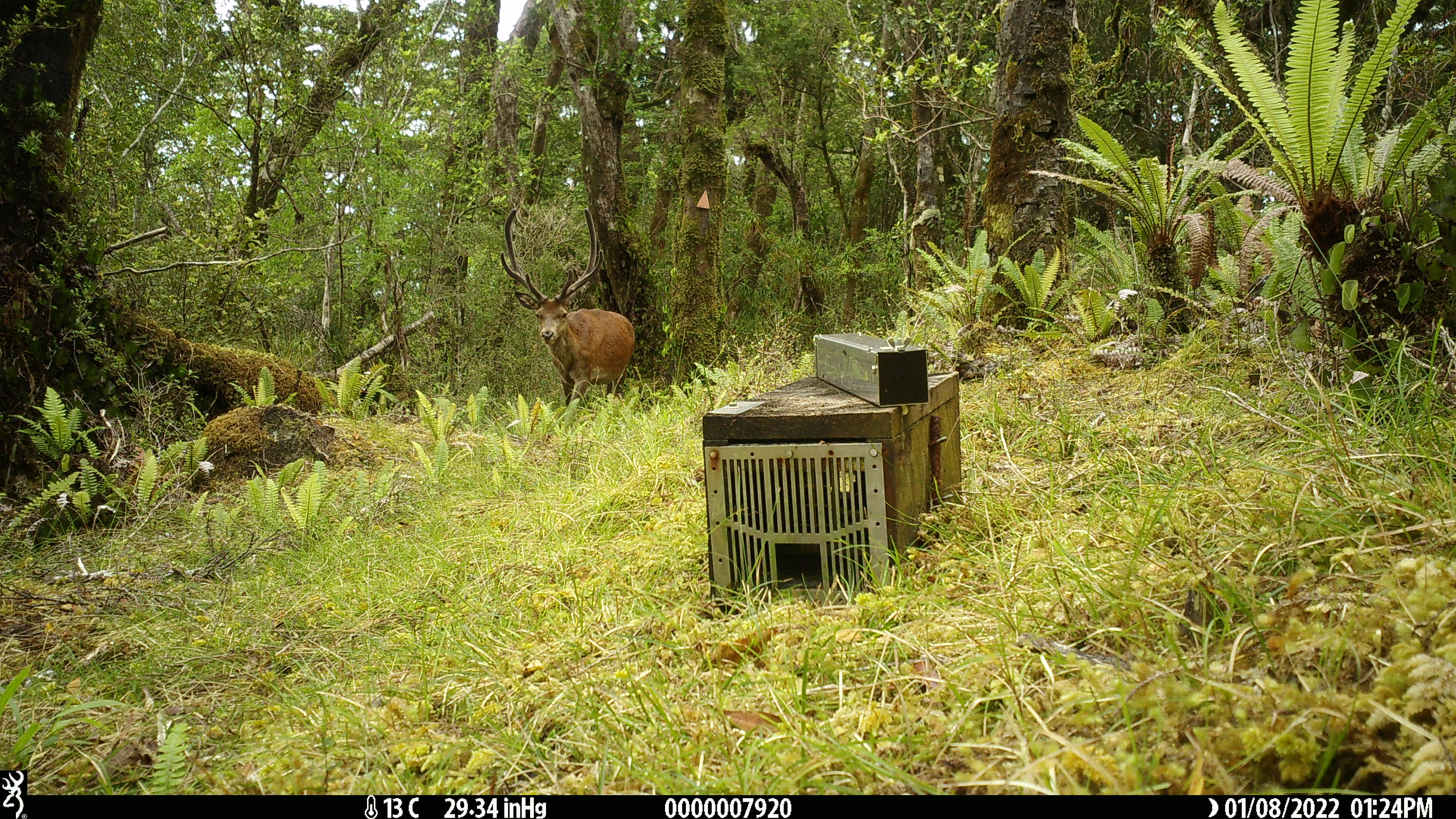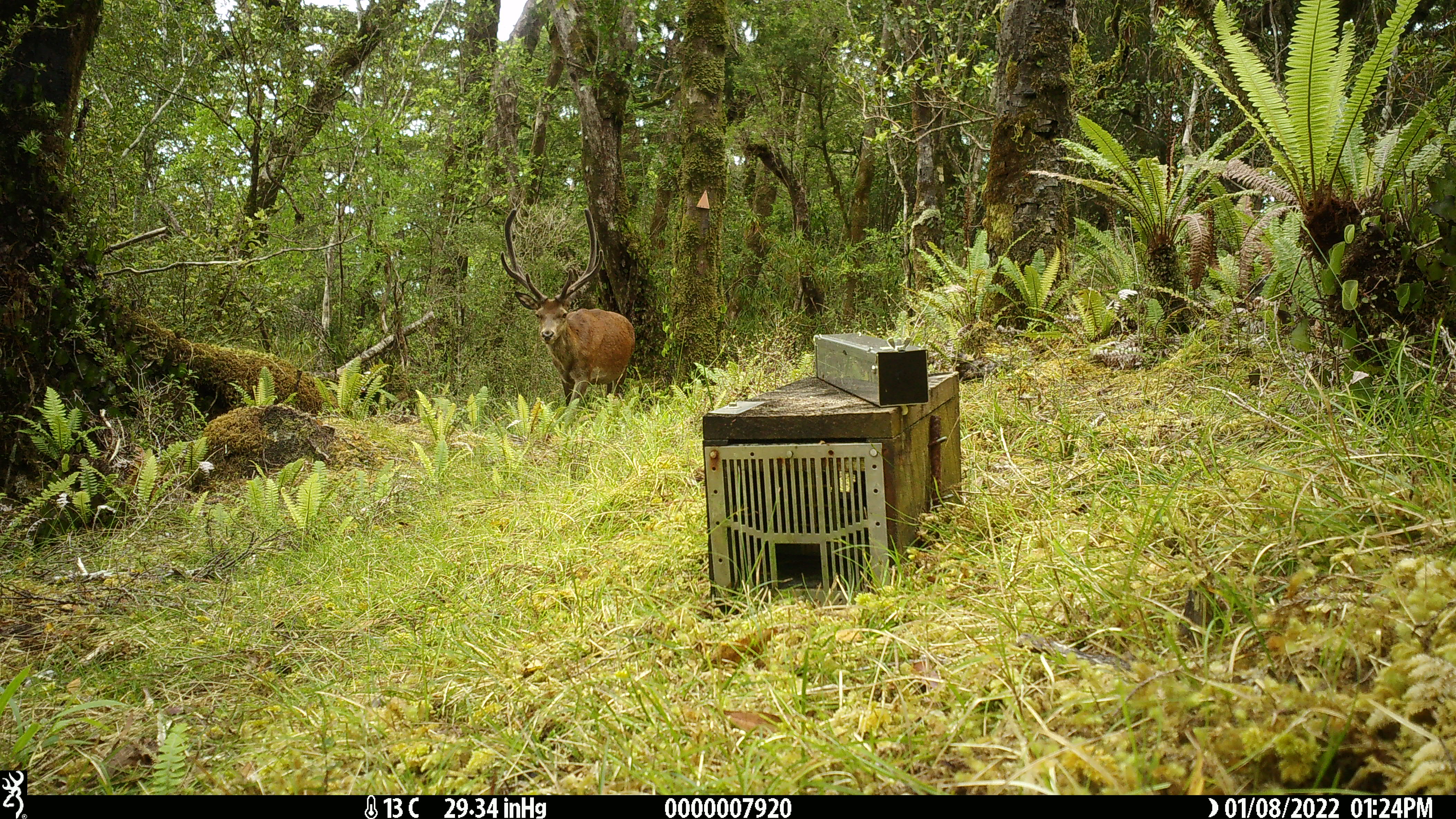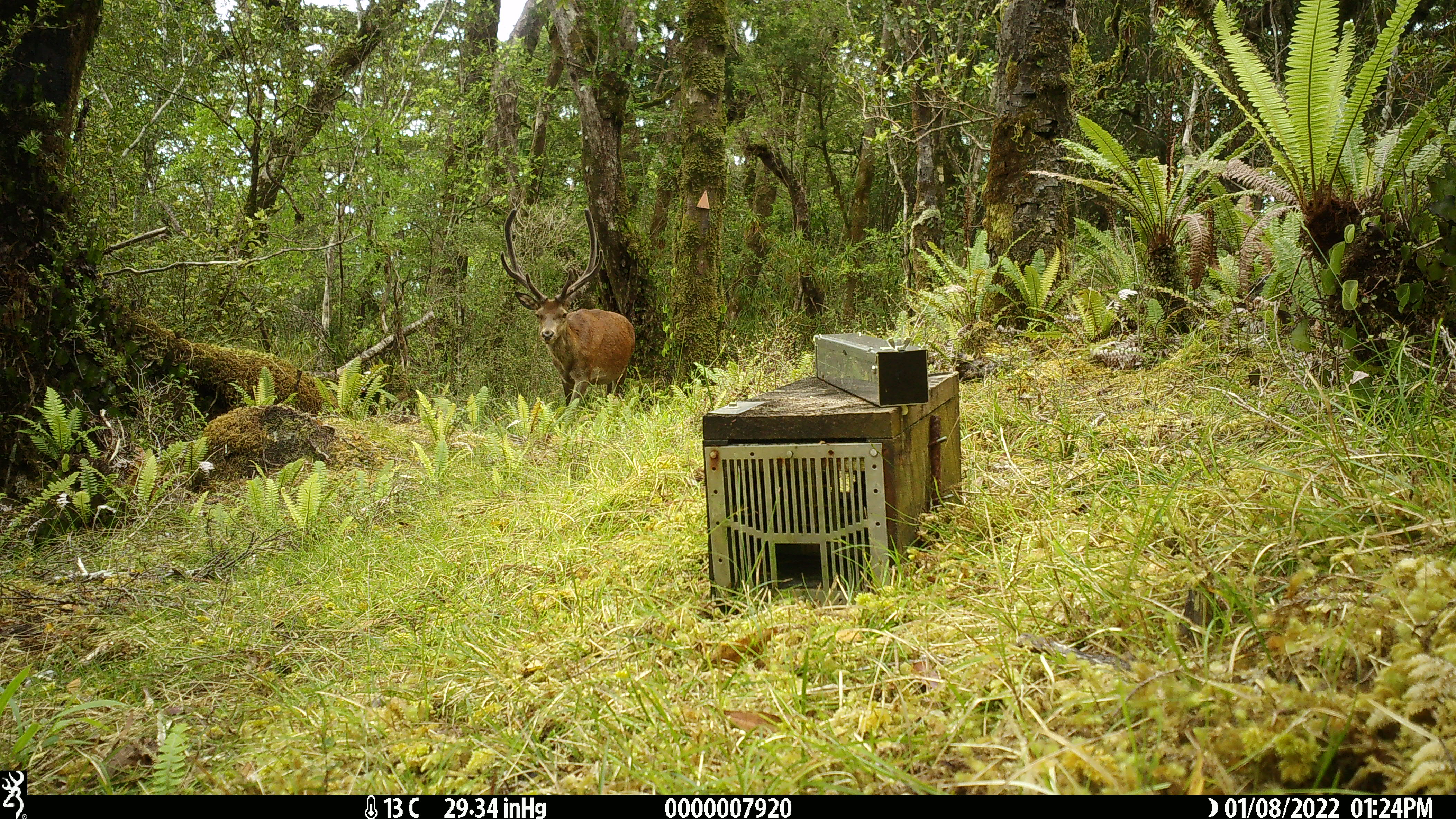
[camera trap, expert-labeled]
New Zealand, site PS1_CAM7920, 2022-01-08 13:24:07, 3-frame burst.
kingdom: Animalia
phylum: Chordata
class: Mammalia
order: Artiodactyla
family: Cervidae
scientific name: Cervidae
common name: deer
Deer (Cervidae).